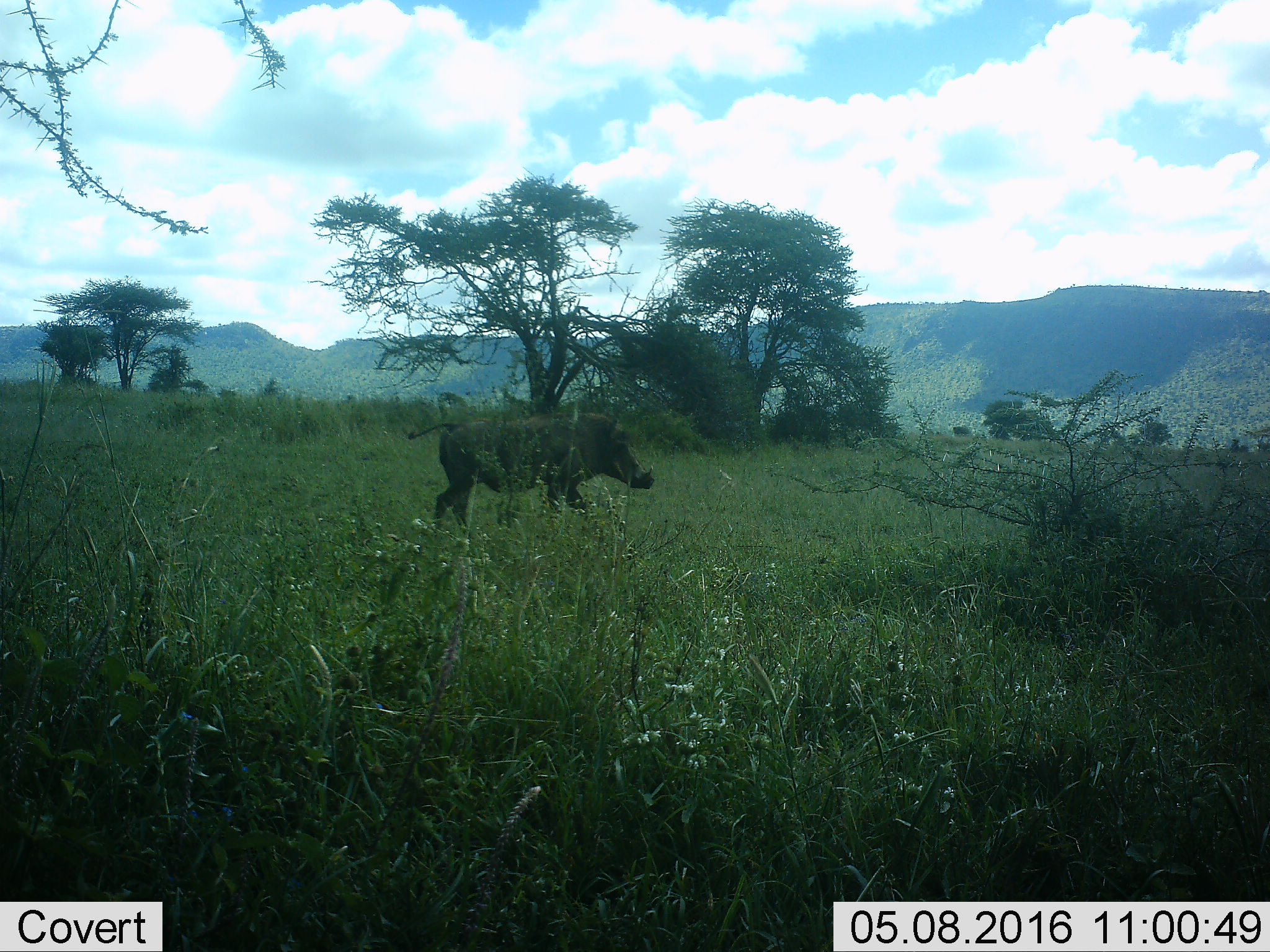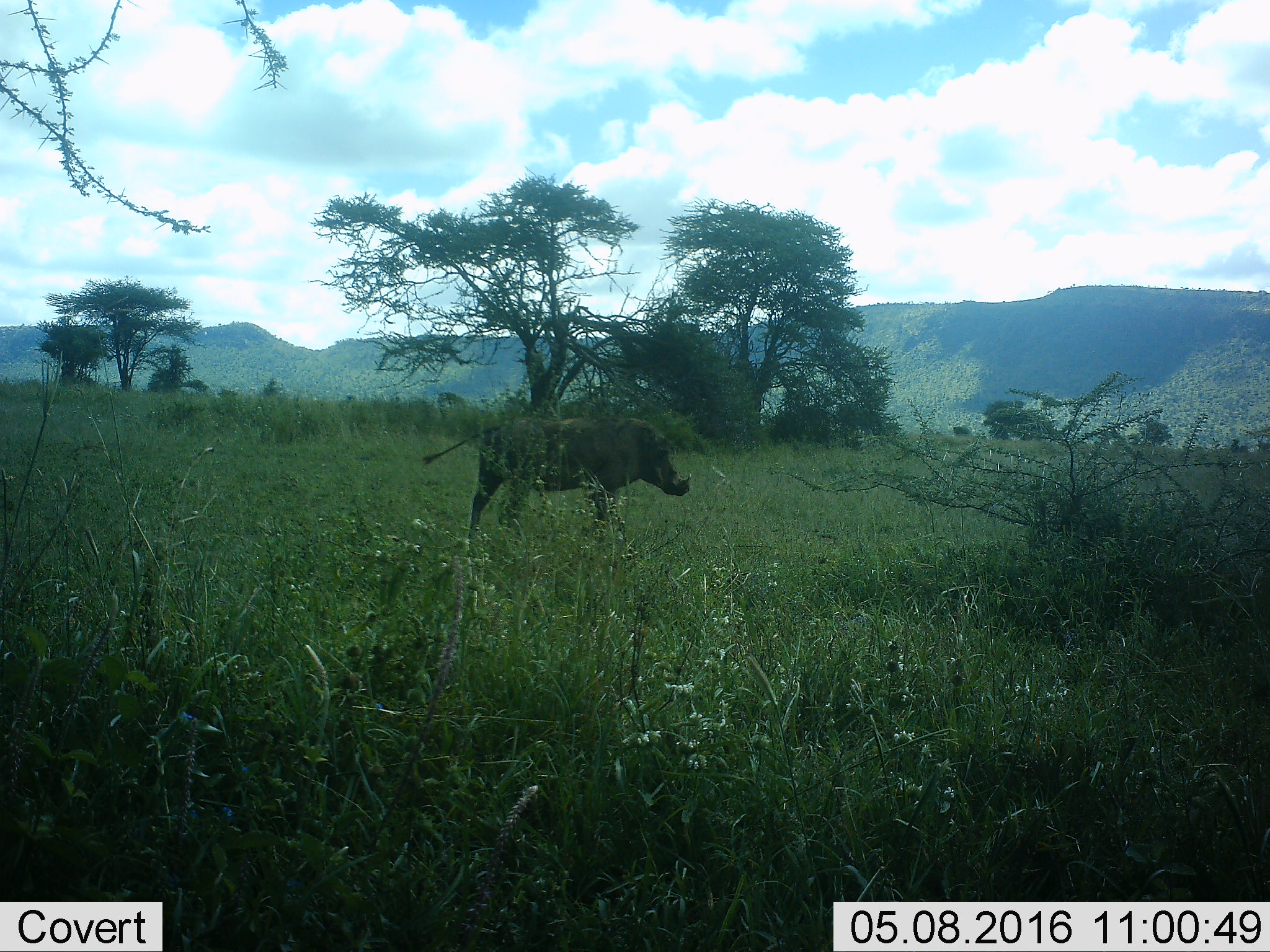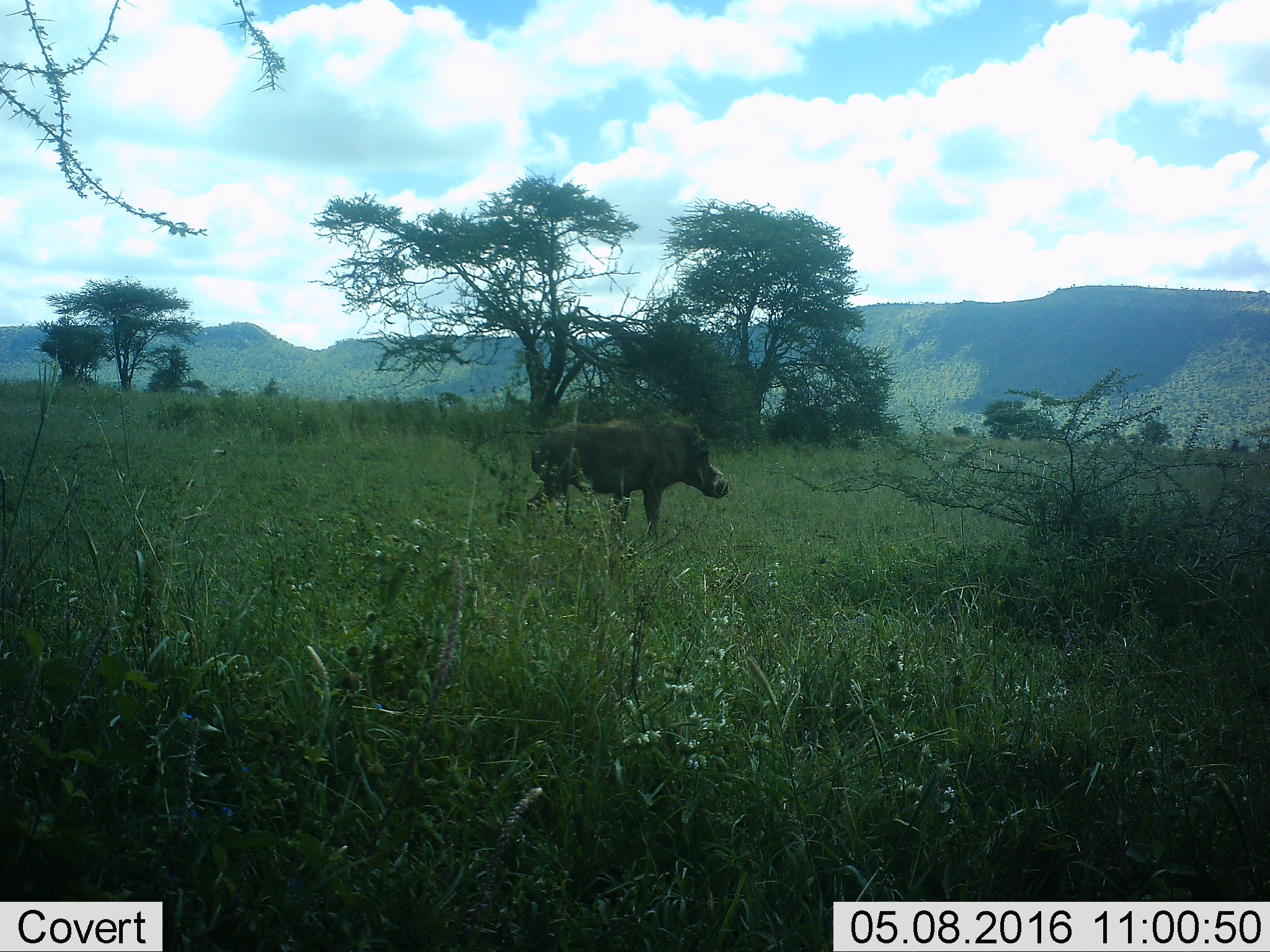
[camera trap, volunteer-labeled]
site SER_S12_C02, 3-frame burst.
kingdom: Animalia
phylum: Chordata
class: Mammalia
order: Artiodactyla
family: Suidae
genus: Phacochoerus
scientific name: Phacochoerus africanus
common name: warthog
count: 1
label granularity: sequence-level